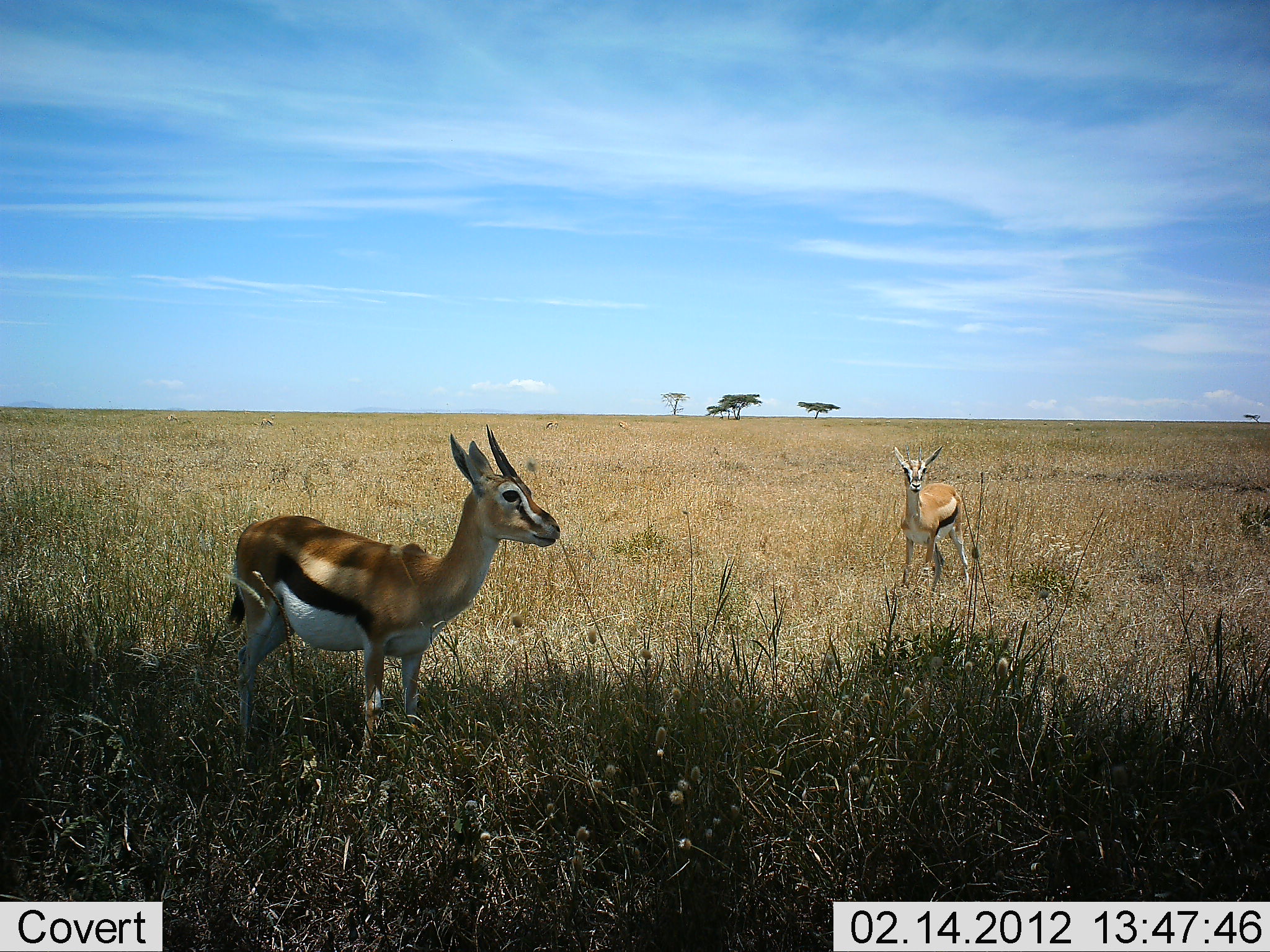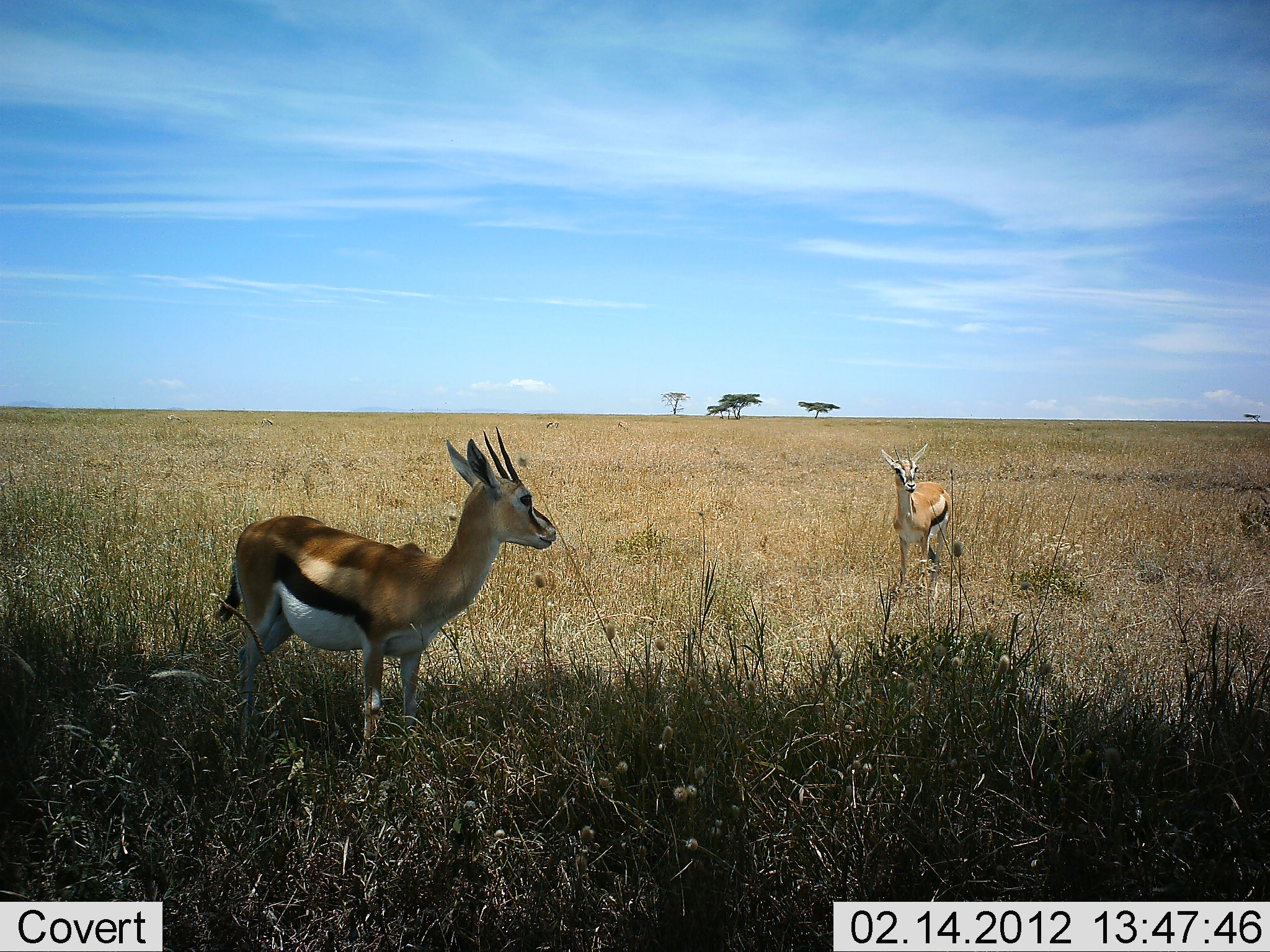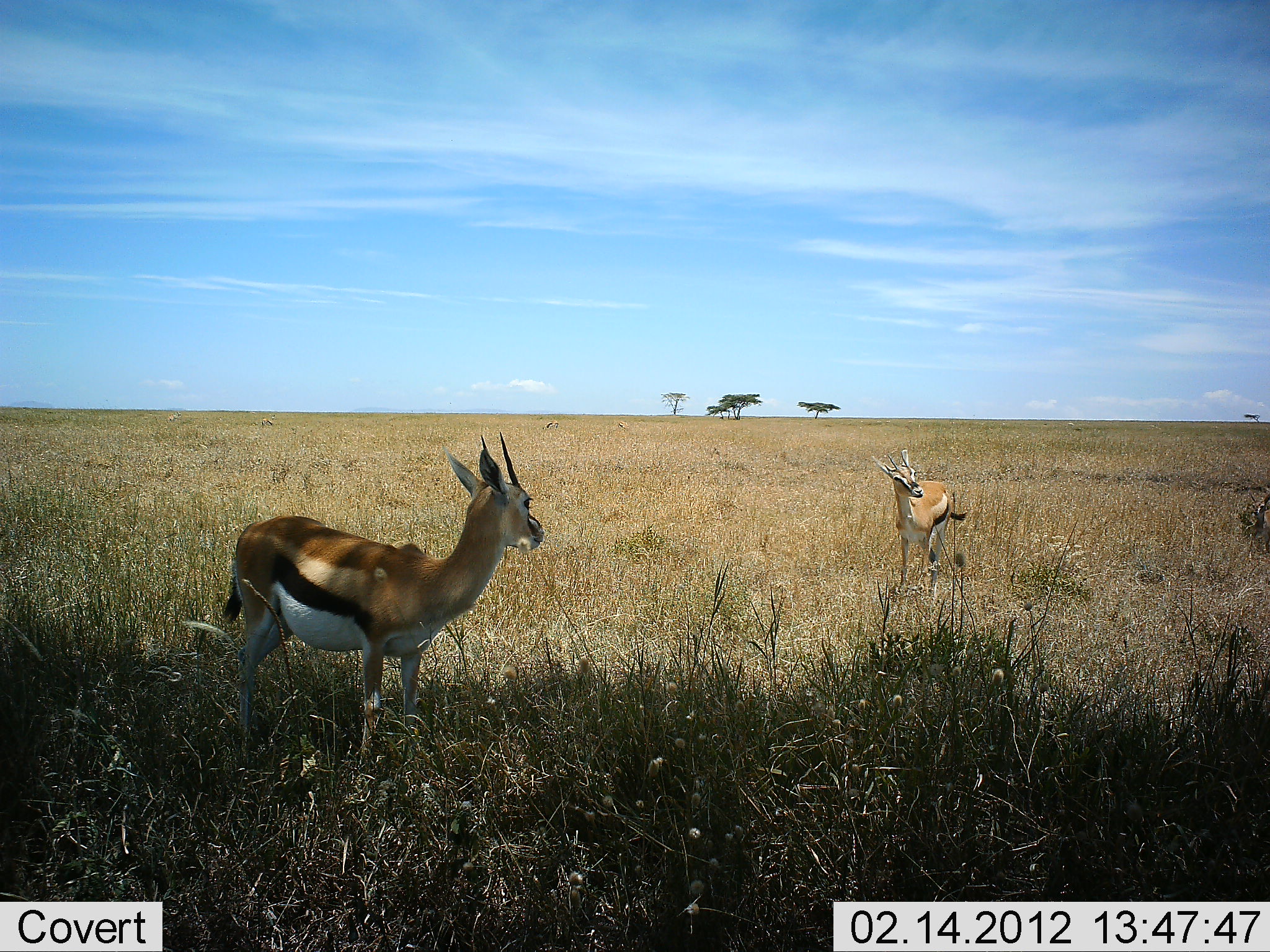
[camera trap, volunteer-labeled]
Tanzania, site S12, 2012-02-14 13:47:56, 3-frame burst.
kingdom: Animalia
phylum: Chordata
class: Mammalia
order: Artiodactyla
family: Bovidae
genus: Eudorcas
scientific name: Eudorcas thomsonii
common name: thomson's gazelle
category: gazellethomsons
Gazellethomsons (thomson's gazelle) (Eudorcas thomsonii), count 2. Behavior (volunteer vote fractions): standing 100%, resting 0%, moving 7%, interacting 0%. Young present (vote fraction): 7%. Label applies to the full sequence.